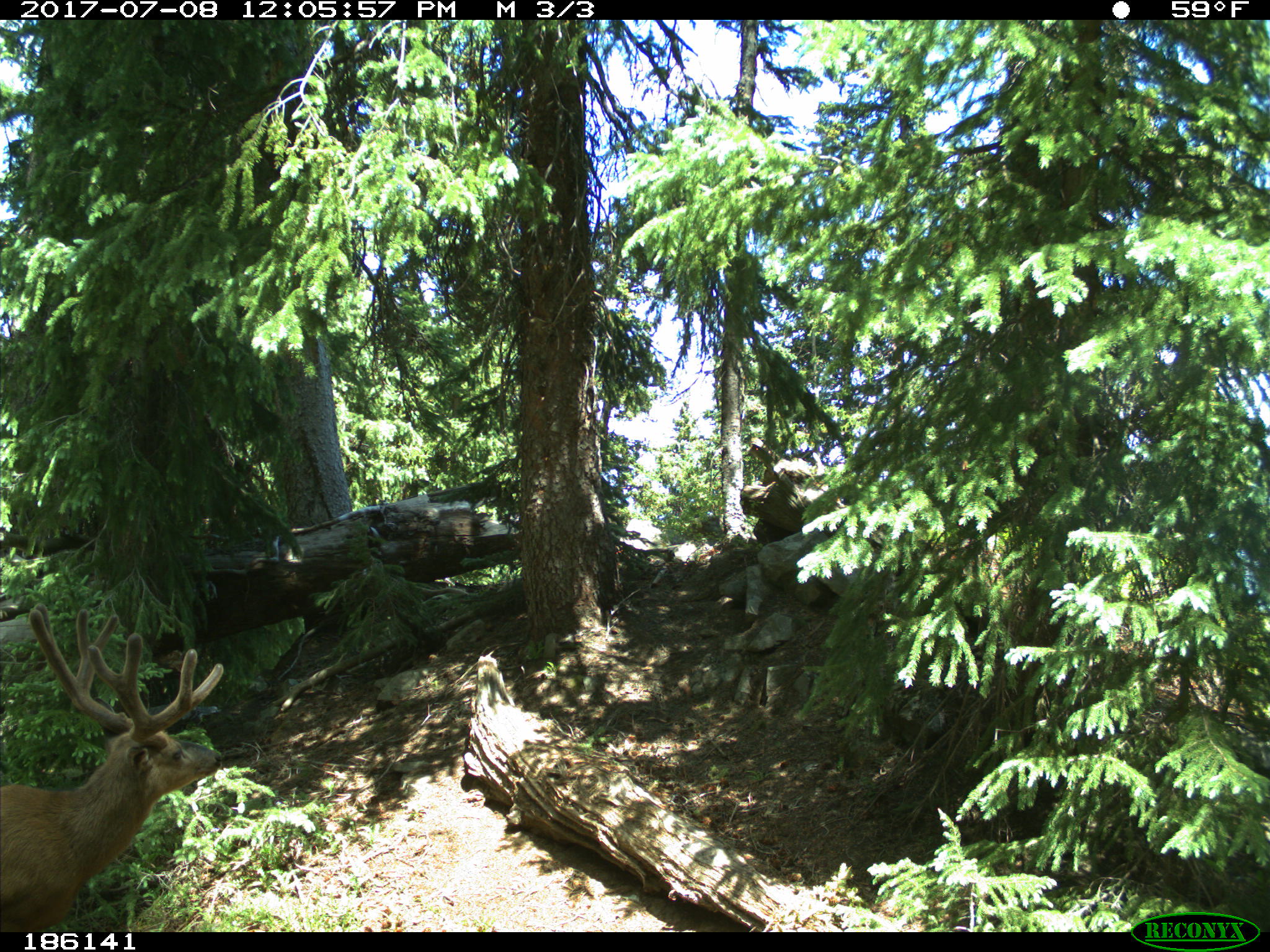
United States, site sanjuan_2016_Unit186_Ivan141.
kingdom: Animalia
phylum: Chordata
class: Mammalia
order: Artiodactyla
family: Cervidae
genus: Odocoileus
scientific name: Odocoileus hemionus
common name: mule deer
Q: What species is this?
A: Odocoileus hemionus (mule deer).